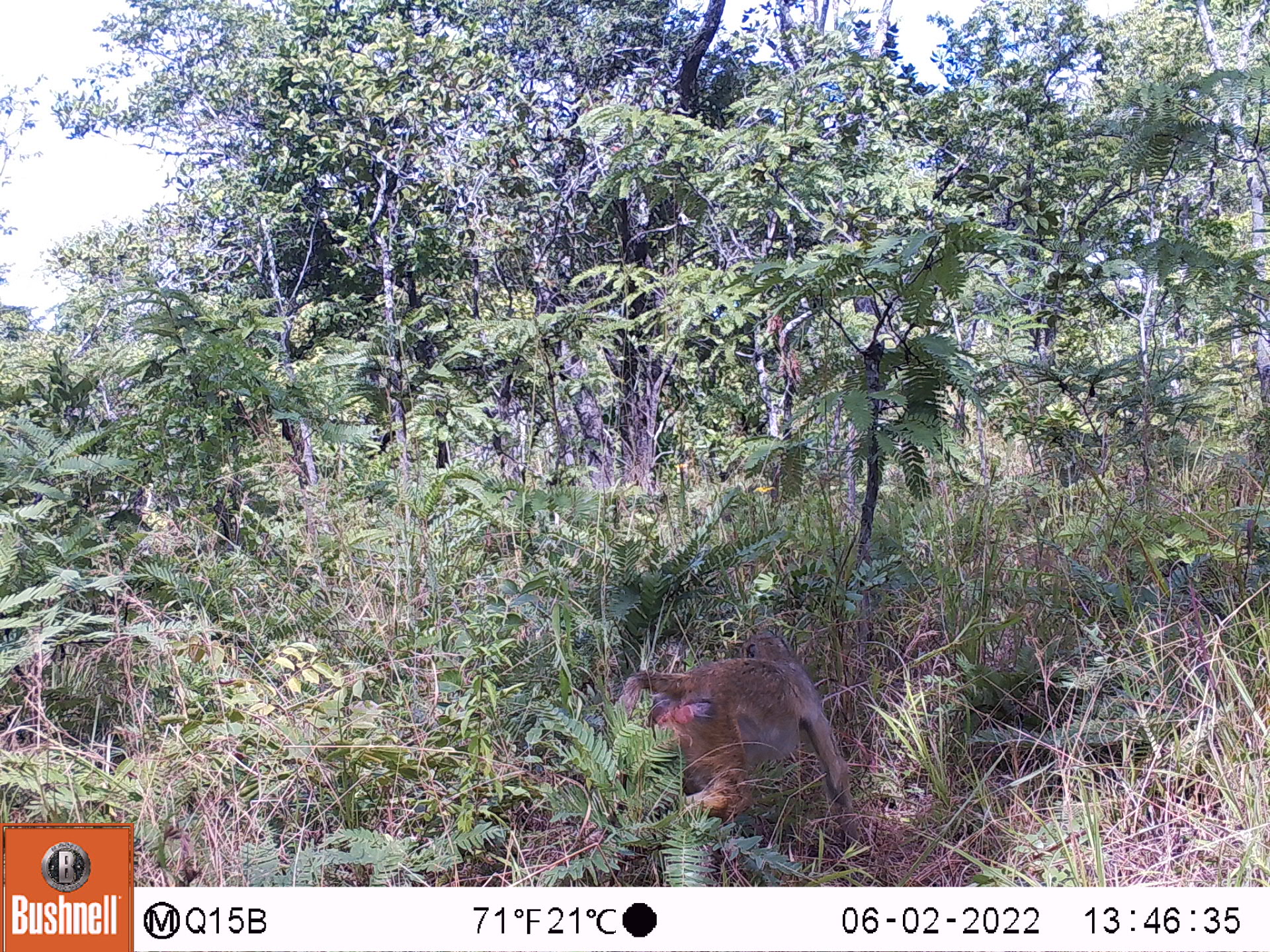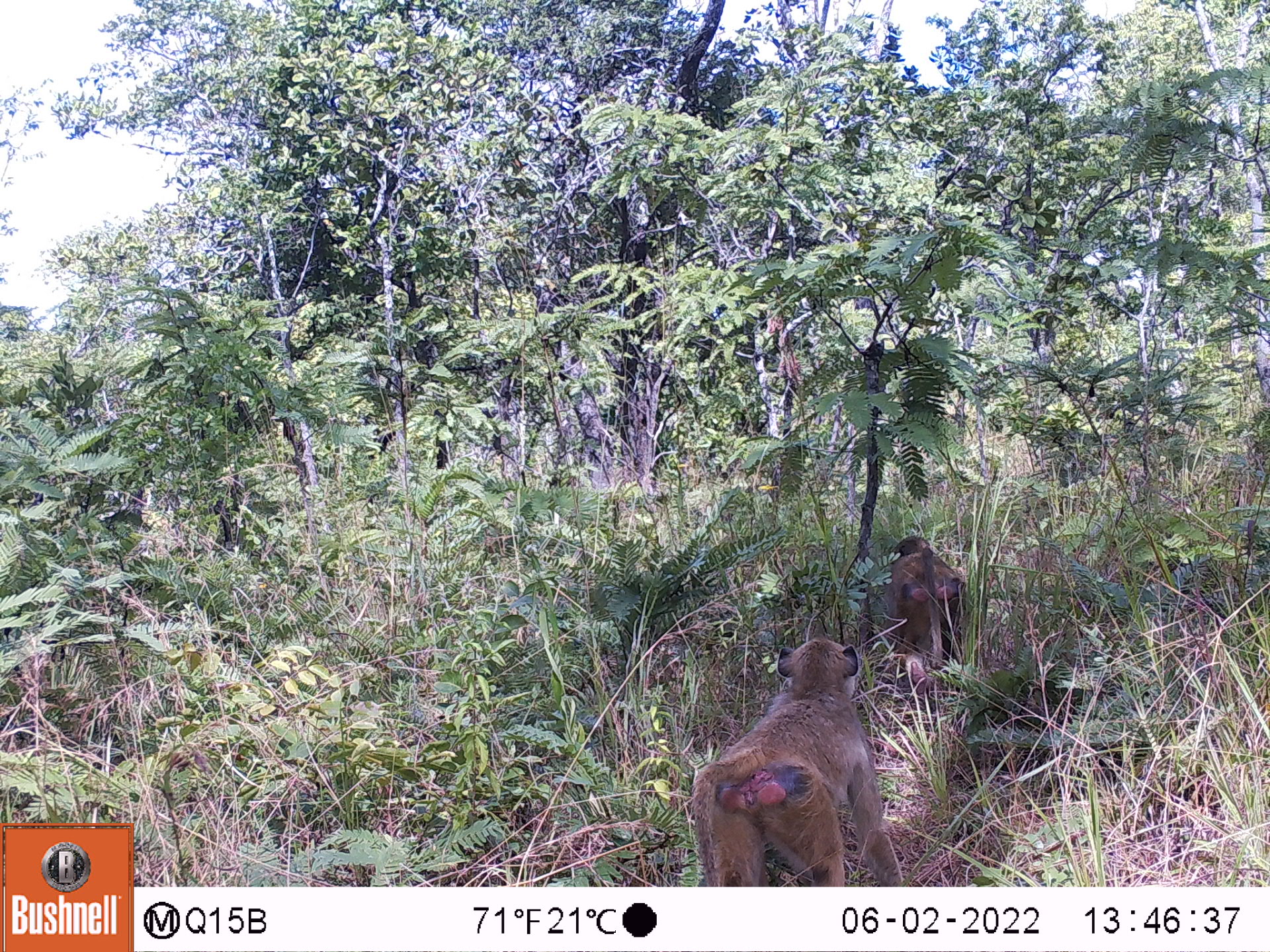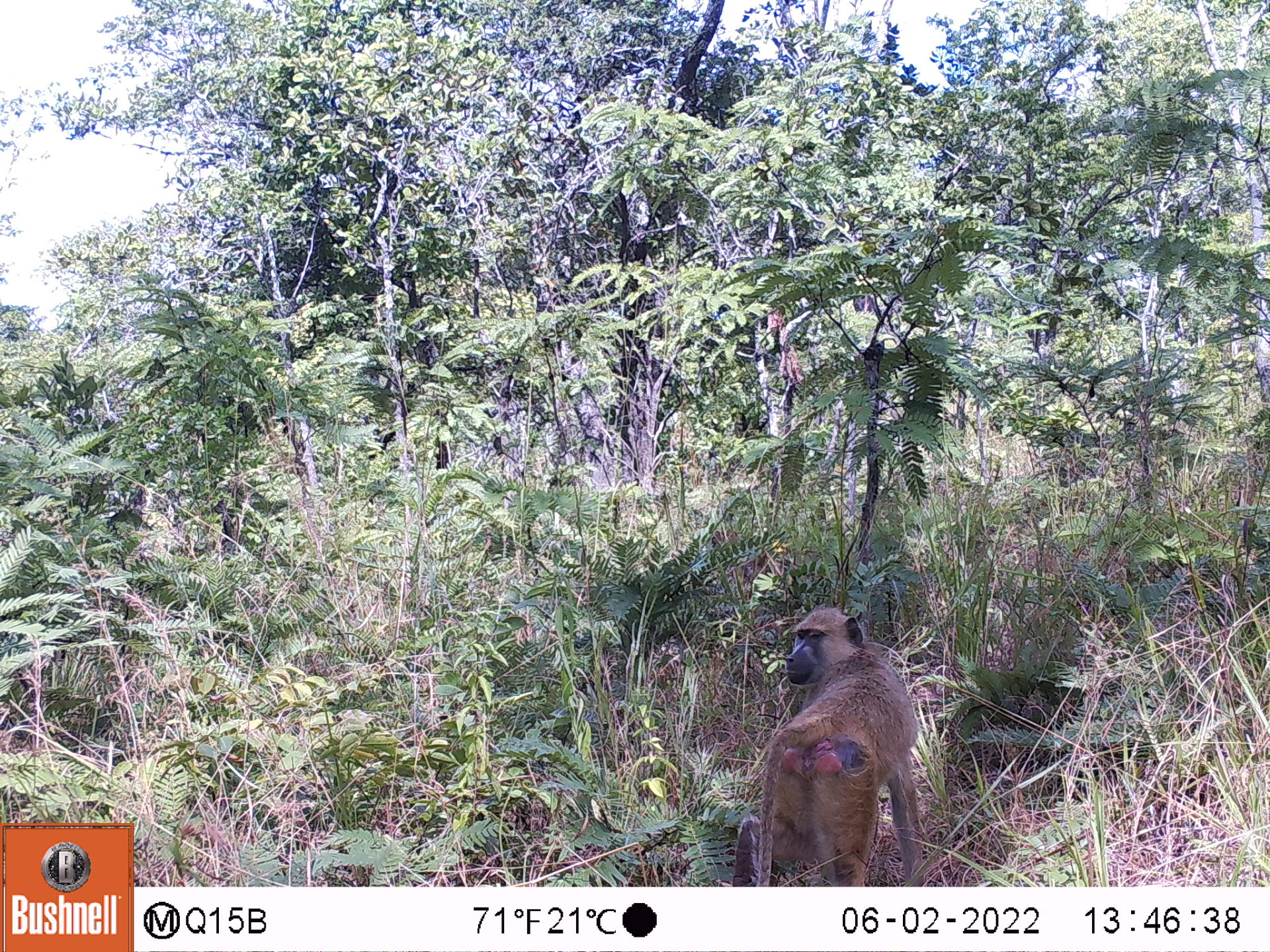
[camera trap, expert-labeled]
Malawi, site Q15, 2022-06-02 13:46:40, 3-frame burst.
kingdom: Animalia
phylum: Chordata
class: Mammalia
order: Primates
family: Cercopithecidae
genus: Papio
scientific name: Papio cynocephalus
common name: yellow baboon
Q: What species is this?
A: Yellow baboon (Papio cynocephalus).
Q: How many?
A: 1.